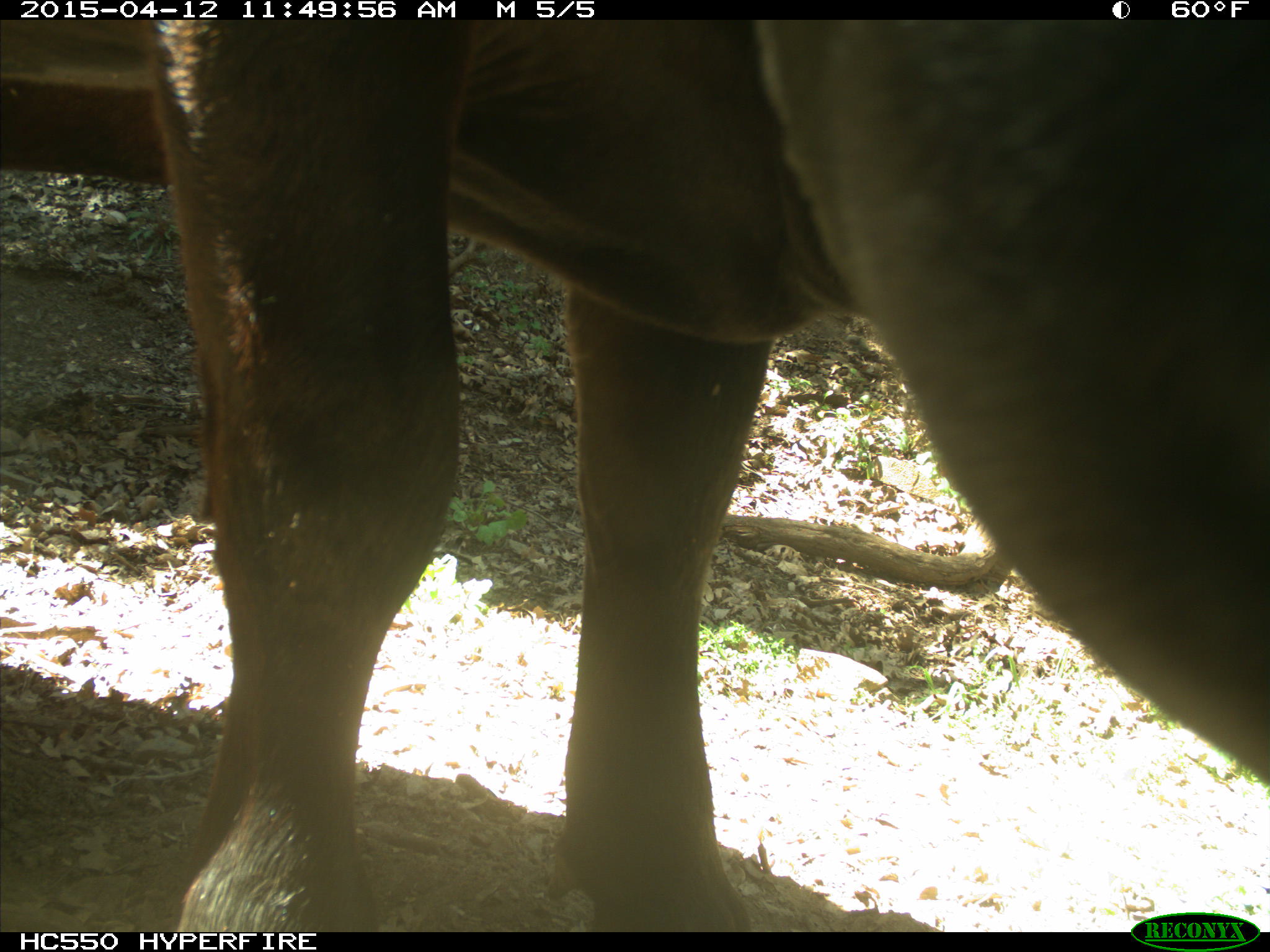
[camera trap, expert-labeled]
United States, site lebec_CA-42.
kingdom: Animalia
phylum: Chordata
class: Mammalia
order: Artiodactyla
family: Bovidae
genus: Bos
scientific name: Bos taurus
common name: domestic cow